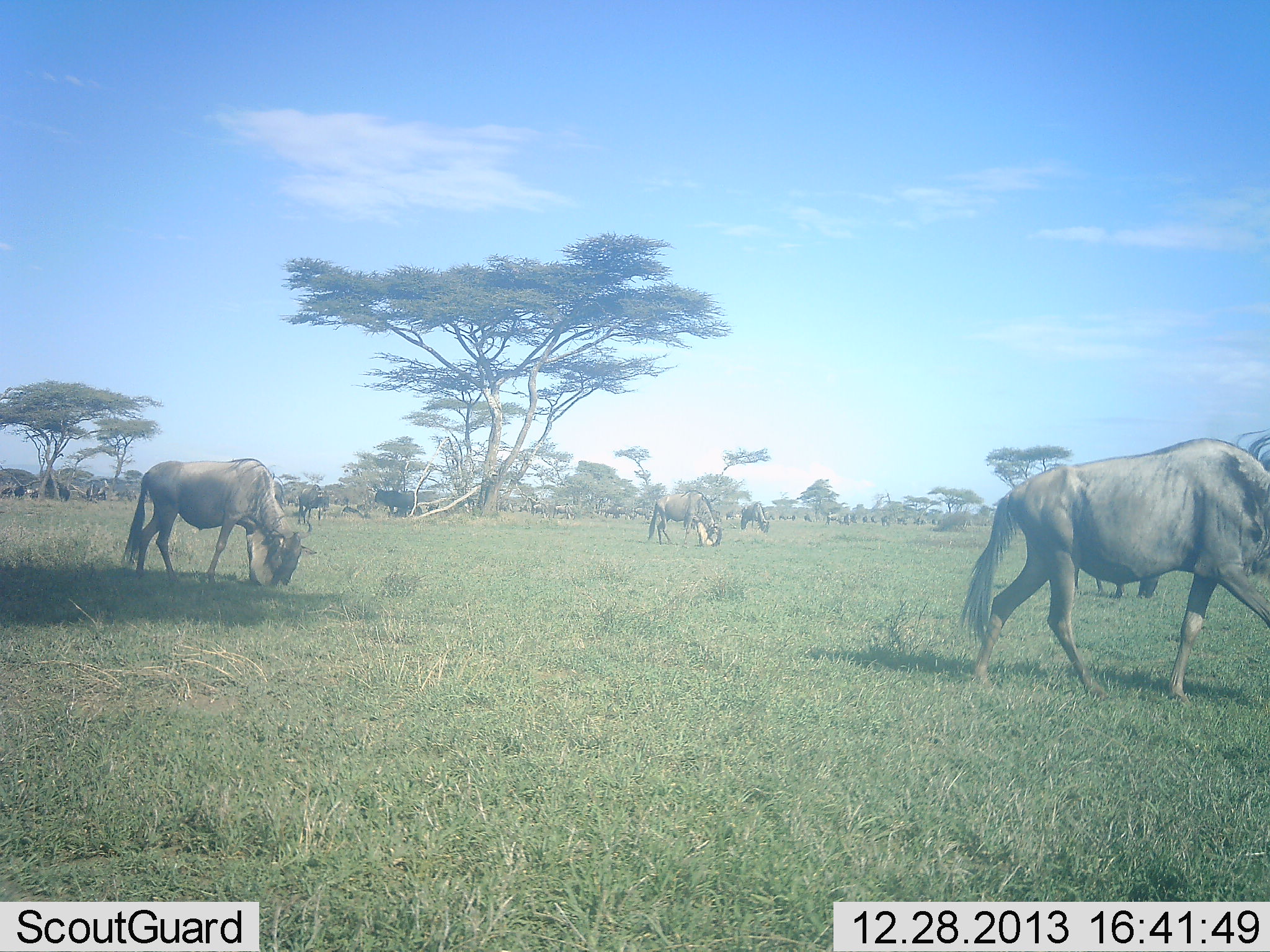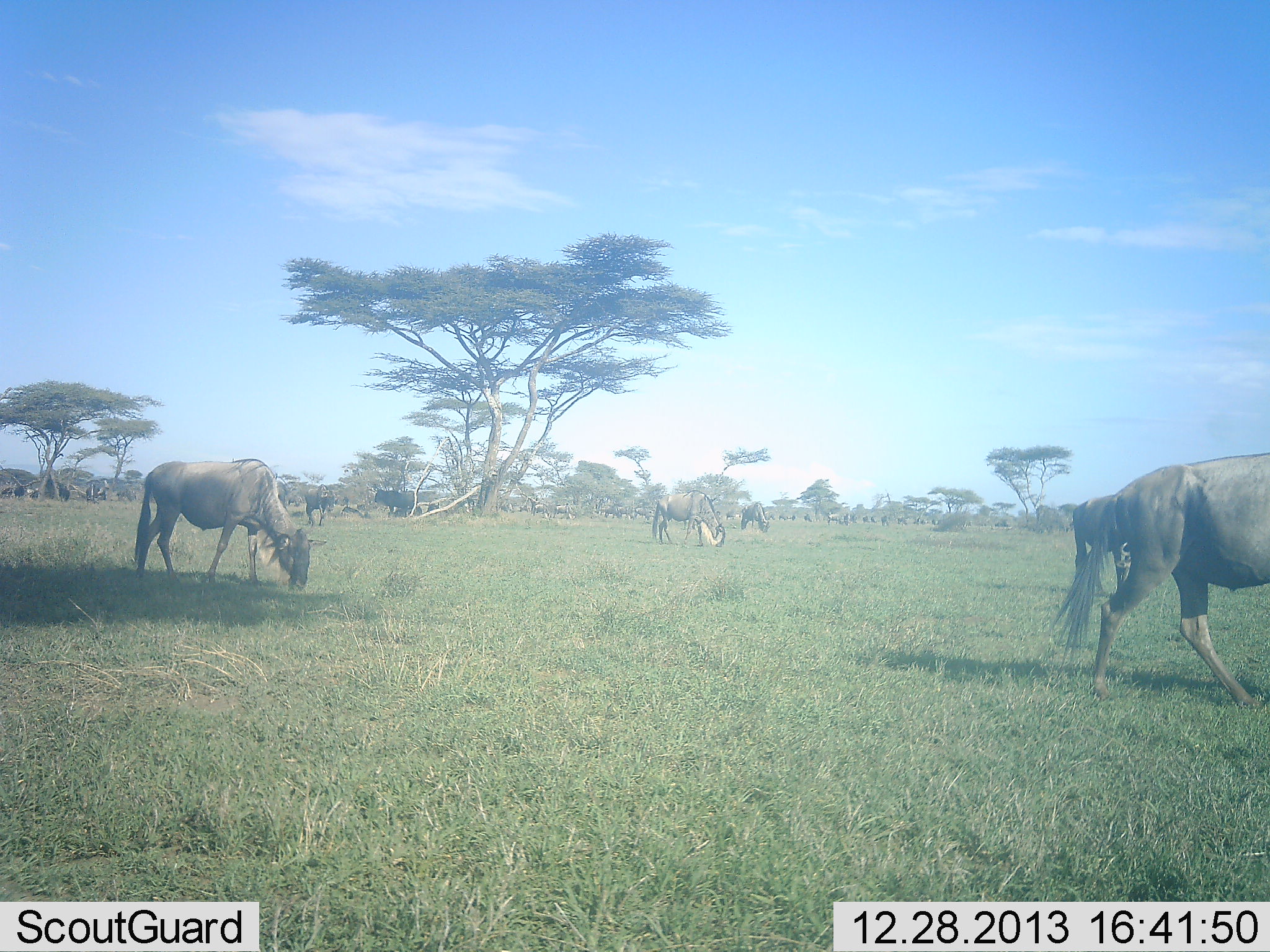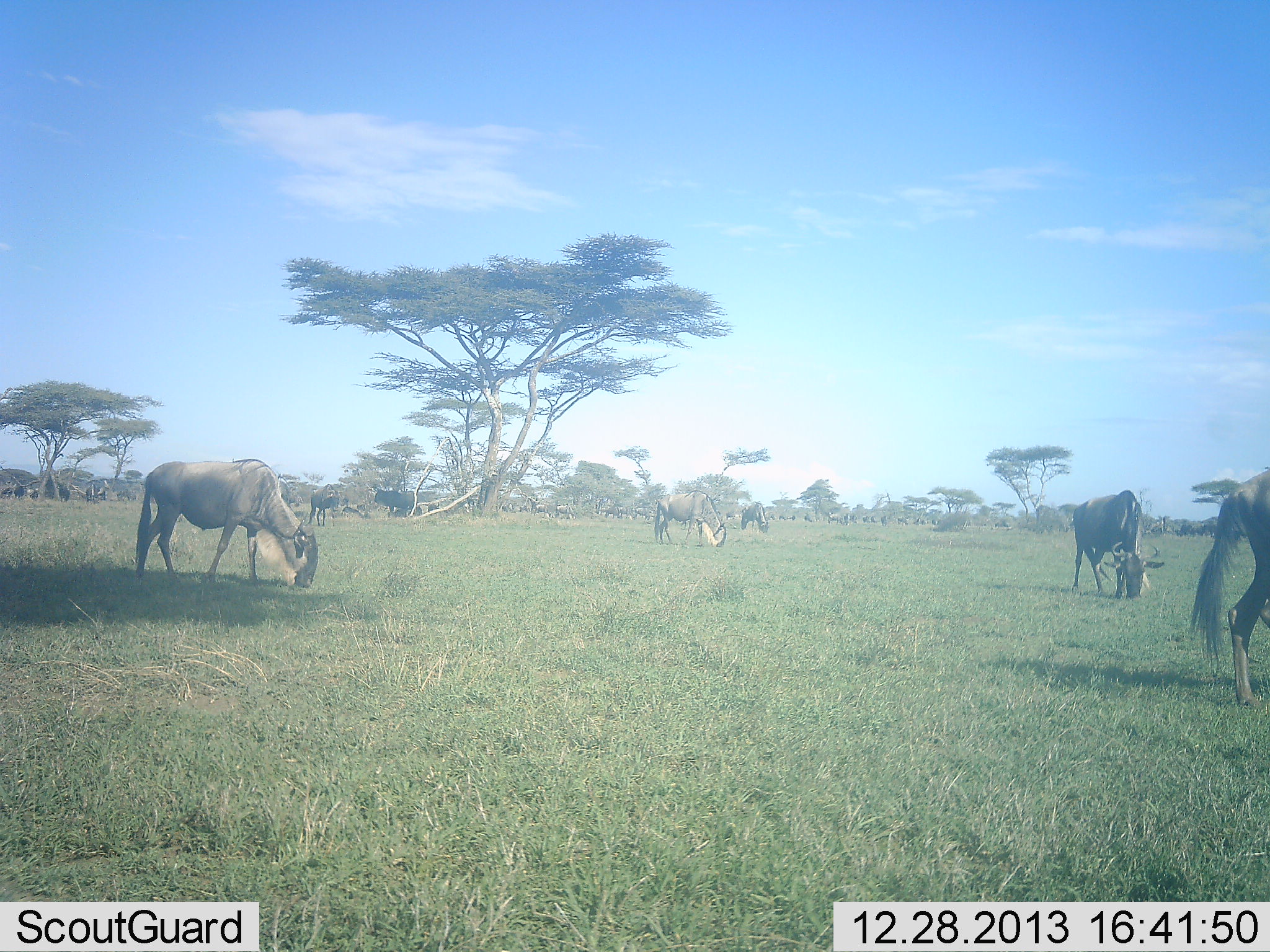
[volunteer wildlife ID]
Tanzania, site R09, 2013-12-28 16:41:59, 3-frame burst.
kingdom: Animalia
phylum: Chordata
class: Mammalia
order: Artiodactyla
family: Bovidae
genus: Connochaetes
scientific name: Connochaetes taurinus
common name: blue wildebeest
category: wildebeest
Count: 11-50.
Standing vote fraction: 40%.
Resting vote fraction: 0%.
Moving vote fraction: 70%.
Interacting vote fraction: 0%.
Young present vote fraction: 0%.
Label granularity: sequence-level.